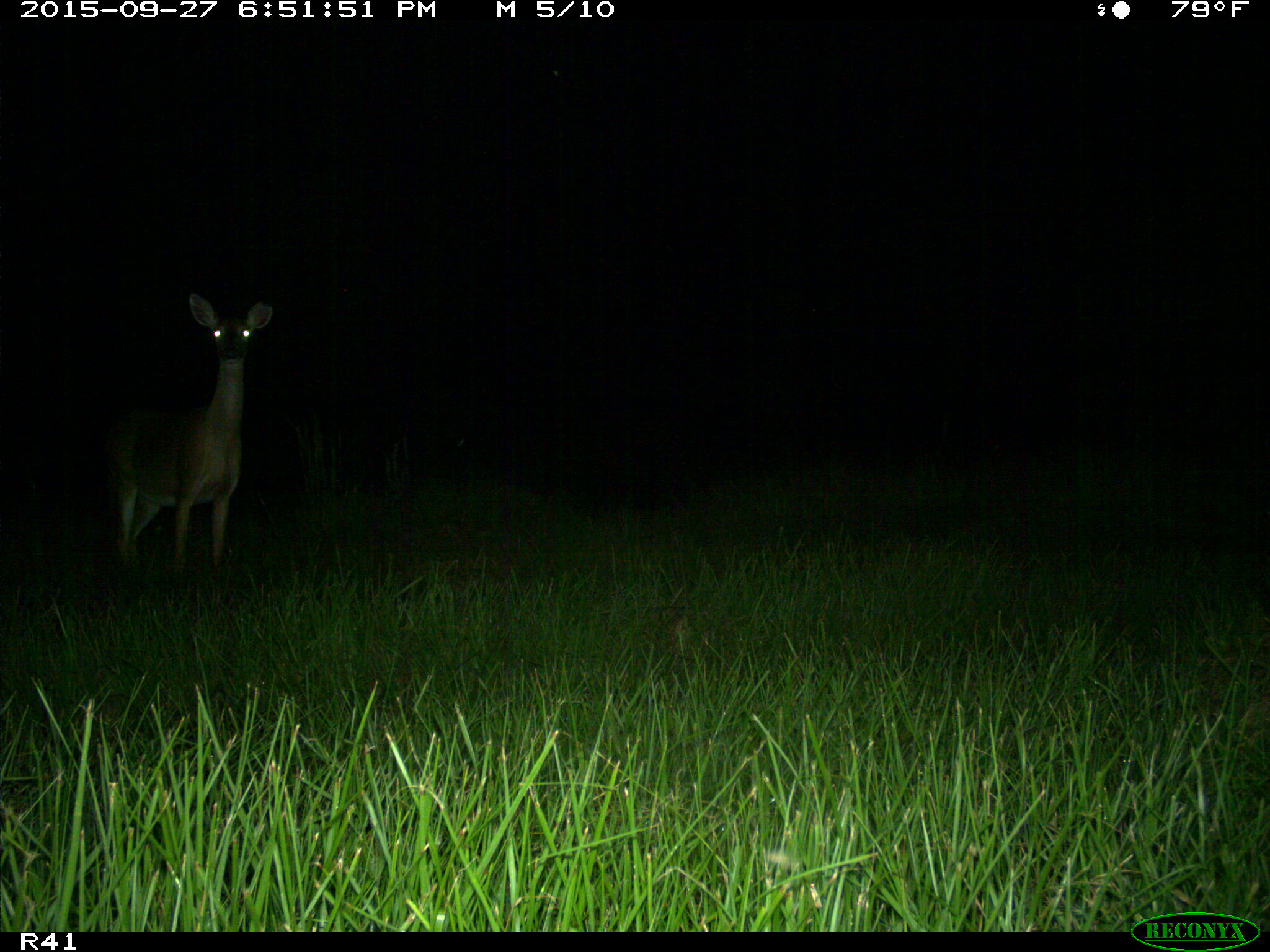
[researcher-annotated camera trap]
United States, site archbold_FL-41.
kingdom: Animalia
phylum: Chordata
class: Mammalia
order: Artiodactyla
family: Cervidae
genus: Odocoileus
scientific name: Odocoileus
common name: deer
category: unidentified deer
Unidentified deer (deer) (Odocoileus).